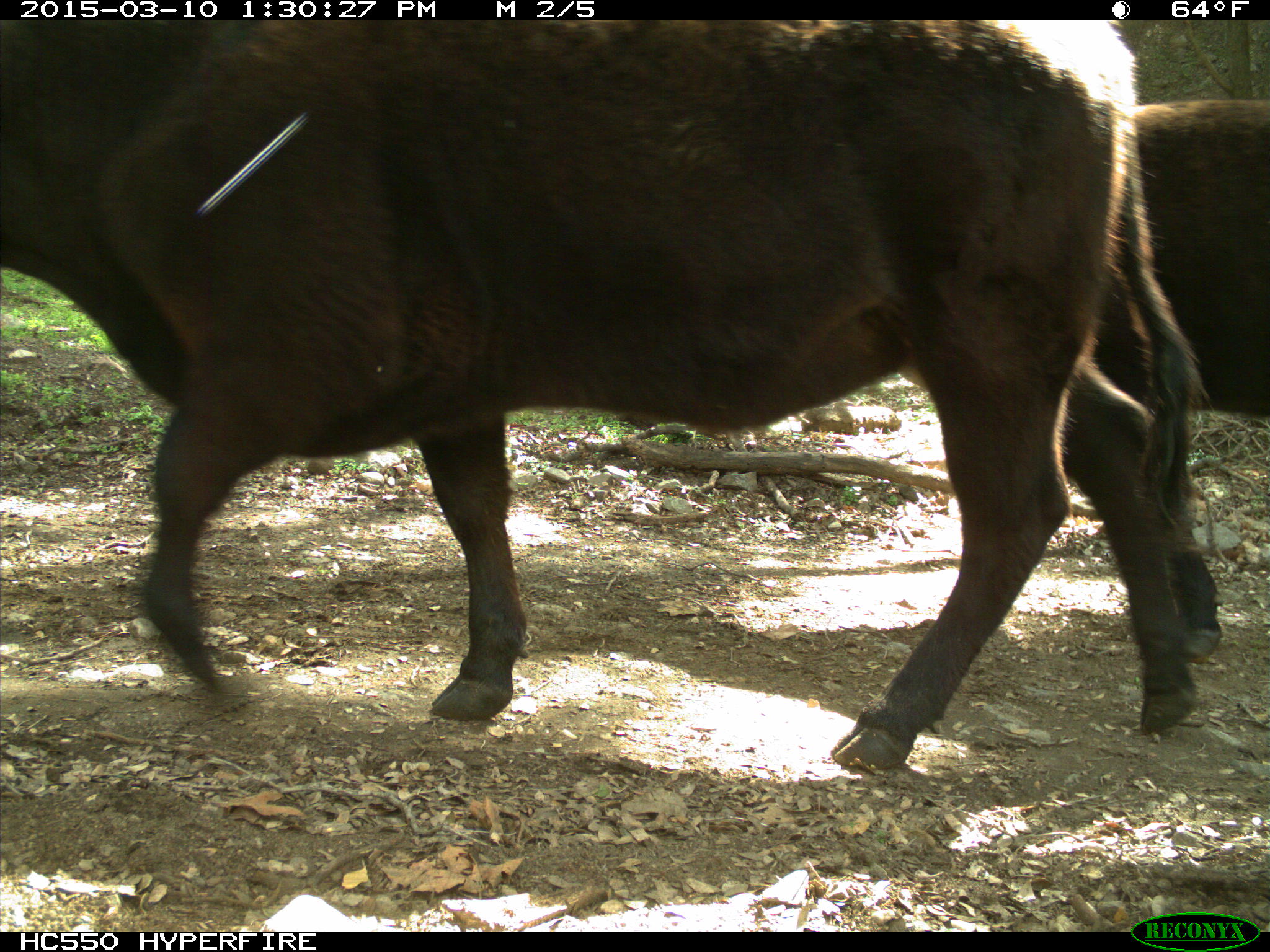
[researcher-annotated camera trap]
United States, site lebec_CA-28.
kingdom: Animalia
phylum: Chordata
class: Mammalia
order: Artiodactyla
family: Bovidae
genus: Bos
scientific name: Bos taurus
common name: domestic cow